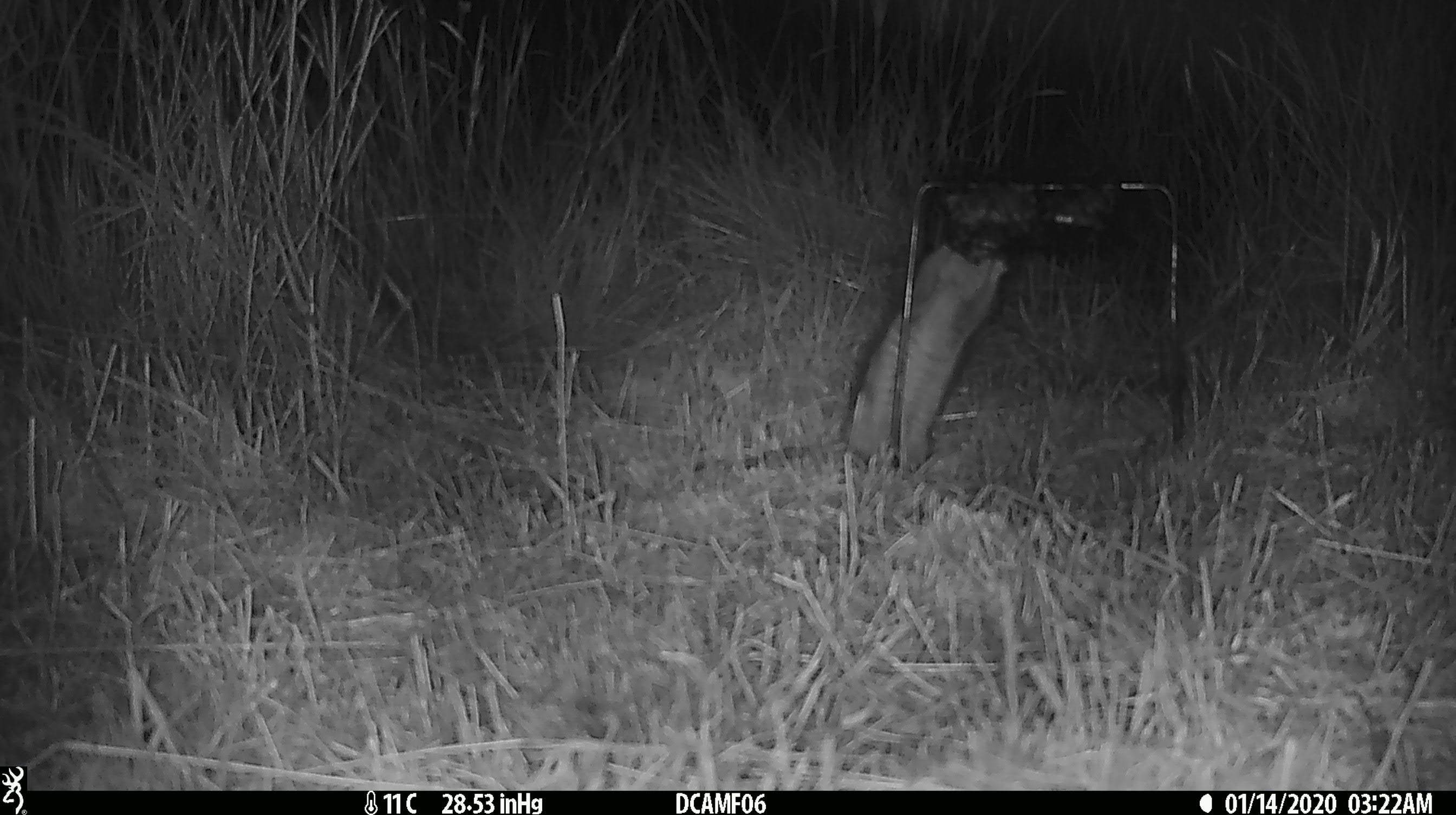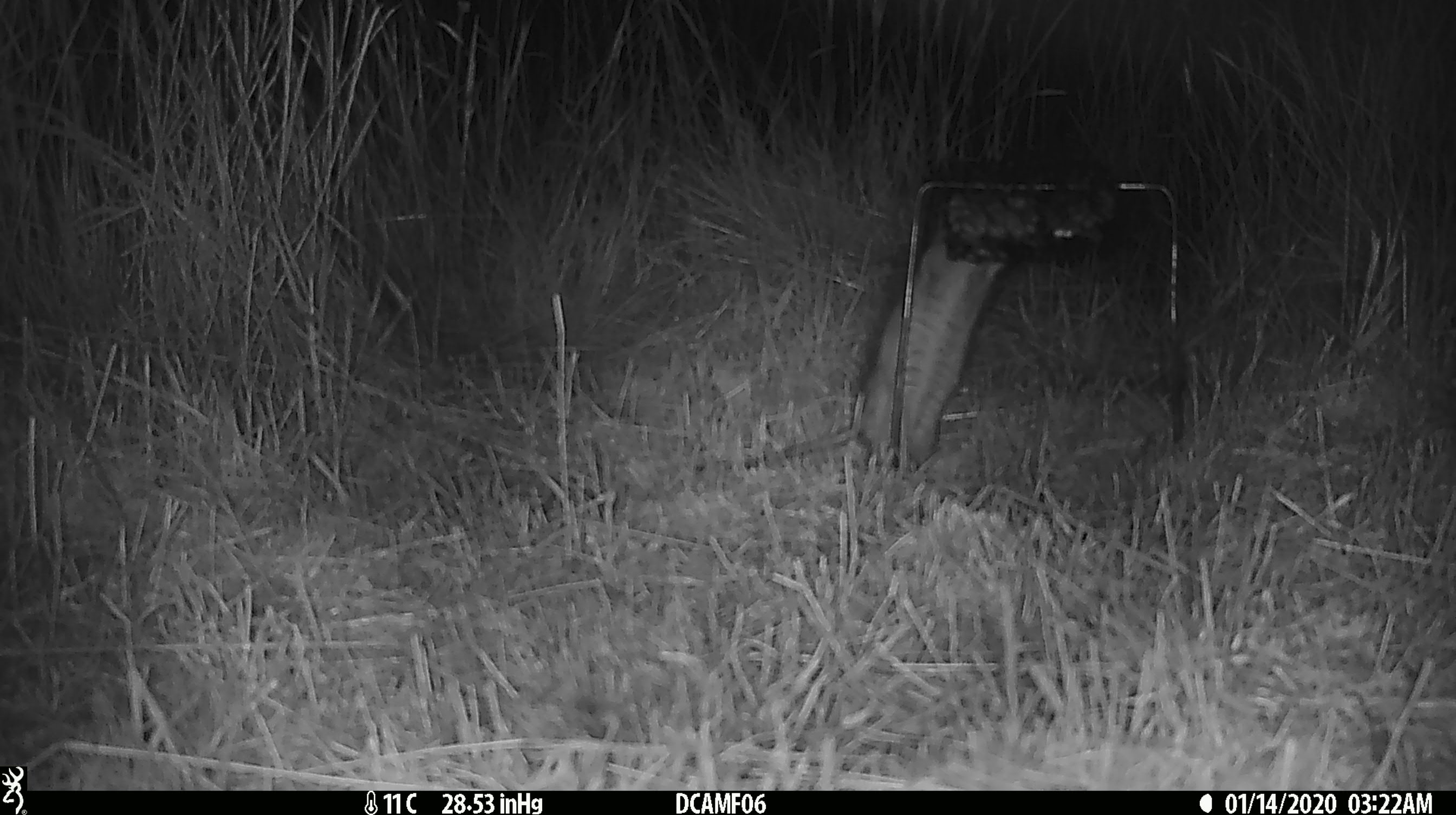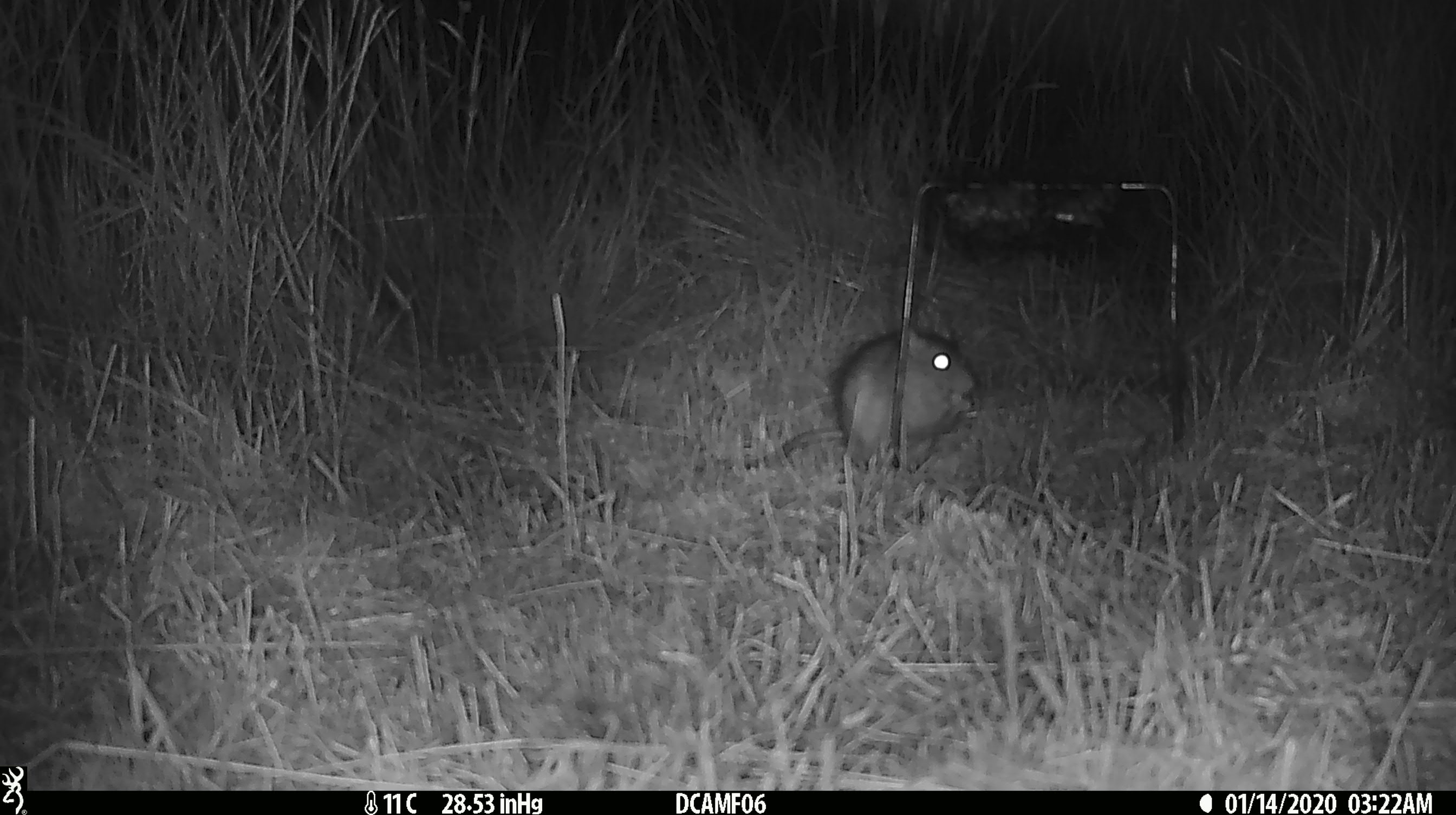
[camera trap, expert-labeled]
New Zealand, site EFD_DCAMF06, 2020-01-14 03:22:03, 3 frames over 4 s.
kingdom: Animalia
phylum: Chordata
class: Mammalia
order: Rodentia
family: Muridae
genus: Rattus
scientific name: Rattus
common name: rat